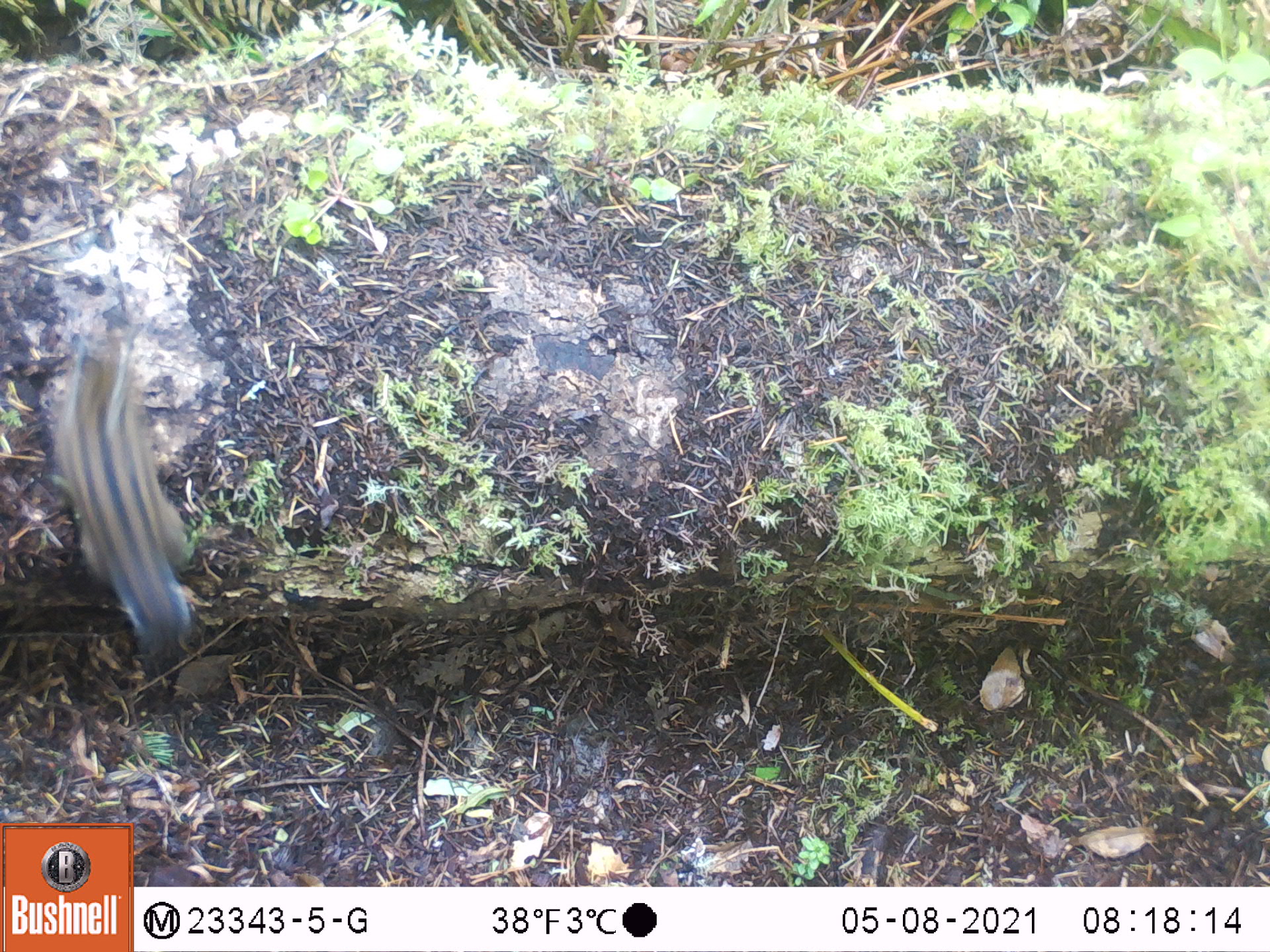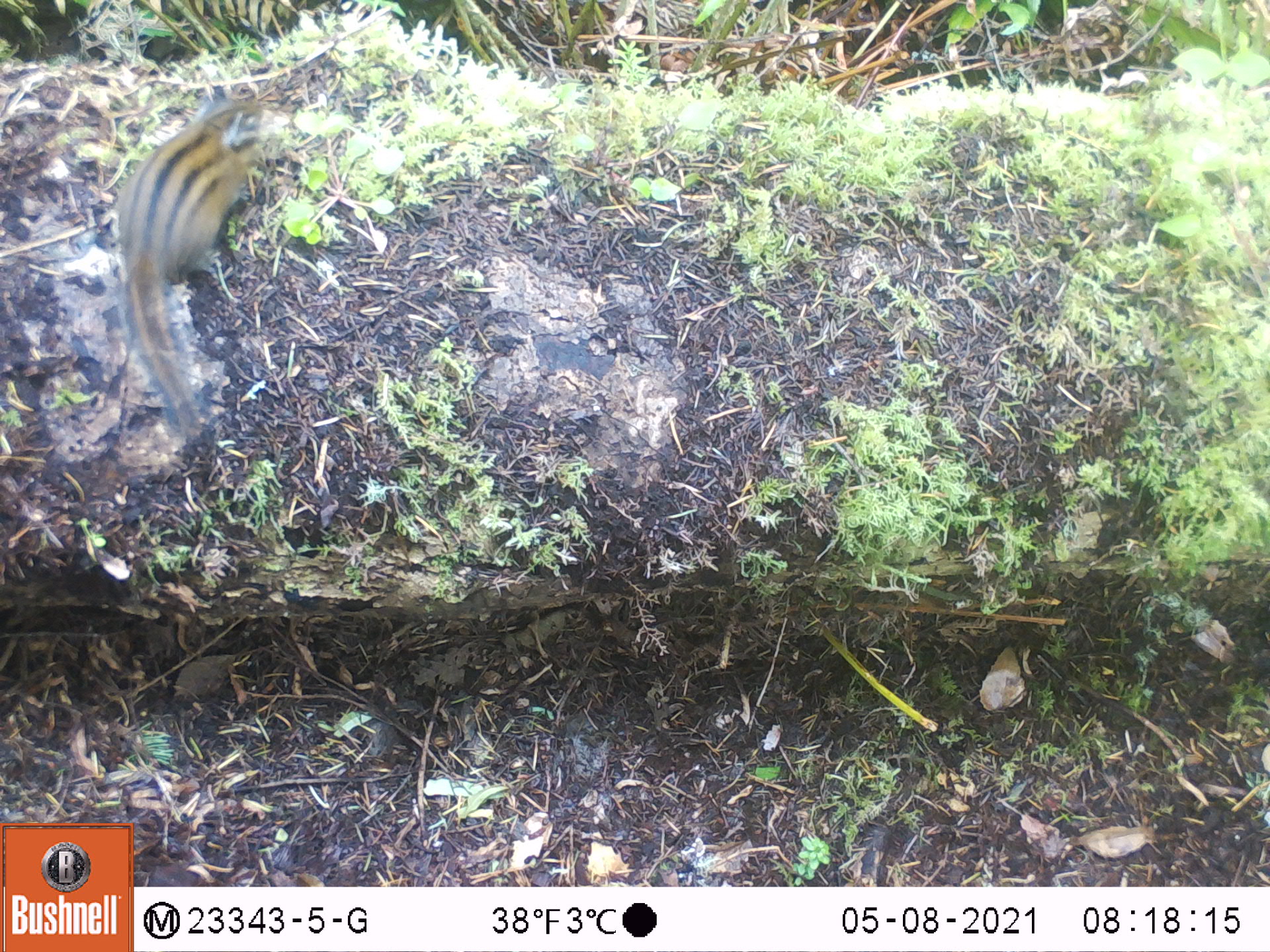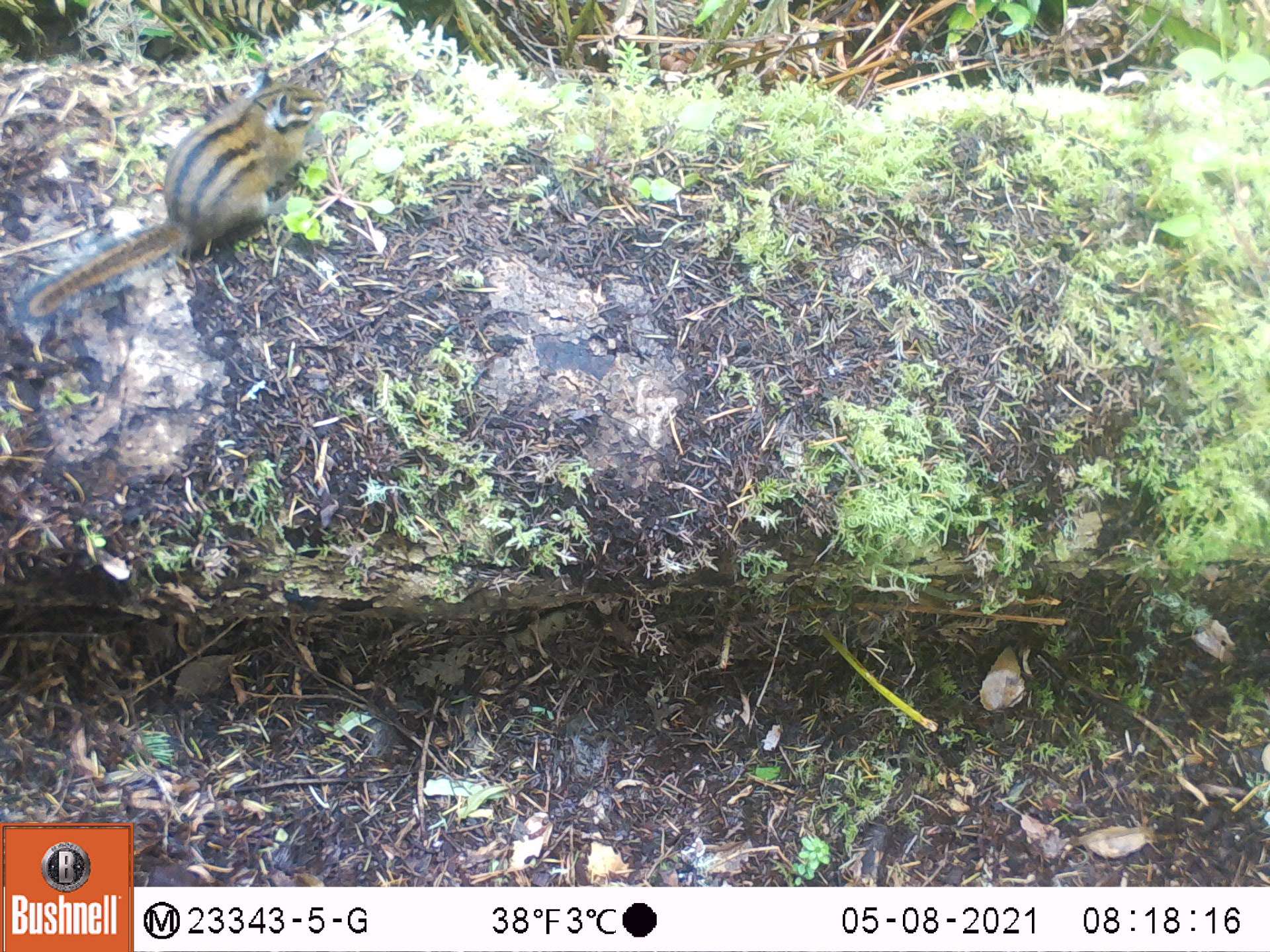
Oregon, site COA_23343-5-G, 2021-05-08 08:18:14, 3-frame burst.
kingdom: Animalia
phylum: Chordata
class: Mammalia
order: Rodentia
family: Sciuridae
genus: Neotamias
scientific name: Neotamias townsendii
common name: townsend's chipmunk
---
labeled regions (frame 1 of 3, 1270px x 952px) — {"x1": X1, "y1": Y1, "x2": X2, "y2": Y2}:
townsend's chipmunk: {"x1": 50, "y1": 326, "x2": 208, "y2": 664}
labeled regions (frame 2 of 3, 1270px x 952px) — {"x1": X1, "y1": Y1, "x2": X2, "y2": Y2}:
townsend's chipmunk: {"x1": 114, "y1": 80, "x2": 281, "y2": 446}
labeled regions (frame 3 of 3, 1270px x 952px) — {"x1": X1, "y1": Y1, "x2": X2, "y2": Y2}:
townsend's chipmunk: {"x1": 9, "y1": 63, "x2": 338, "y2": 330}